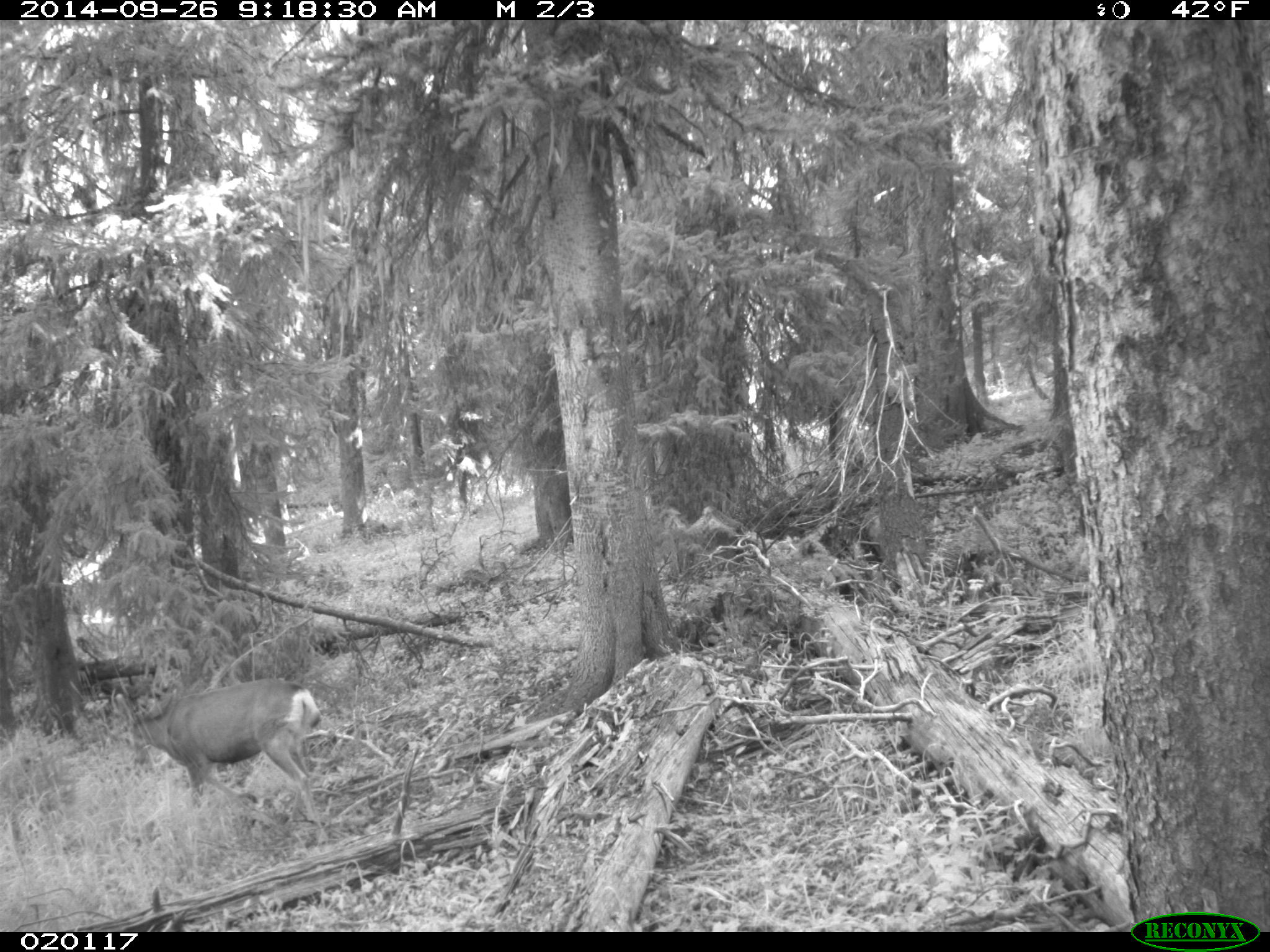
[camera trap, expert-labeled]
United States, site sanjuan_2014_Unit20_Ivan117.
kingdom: Animalia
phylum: Chordata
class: Mammalia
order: Artiodactyla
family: Cervidae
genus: Odocoileus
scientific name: Odocoileus hemionus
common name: mule deer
Odocoileus hemionus (mule deer).